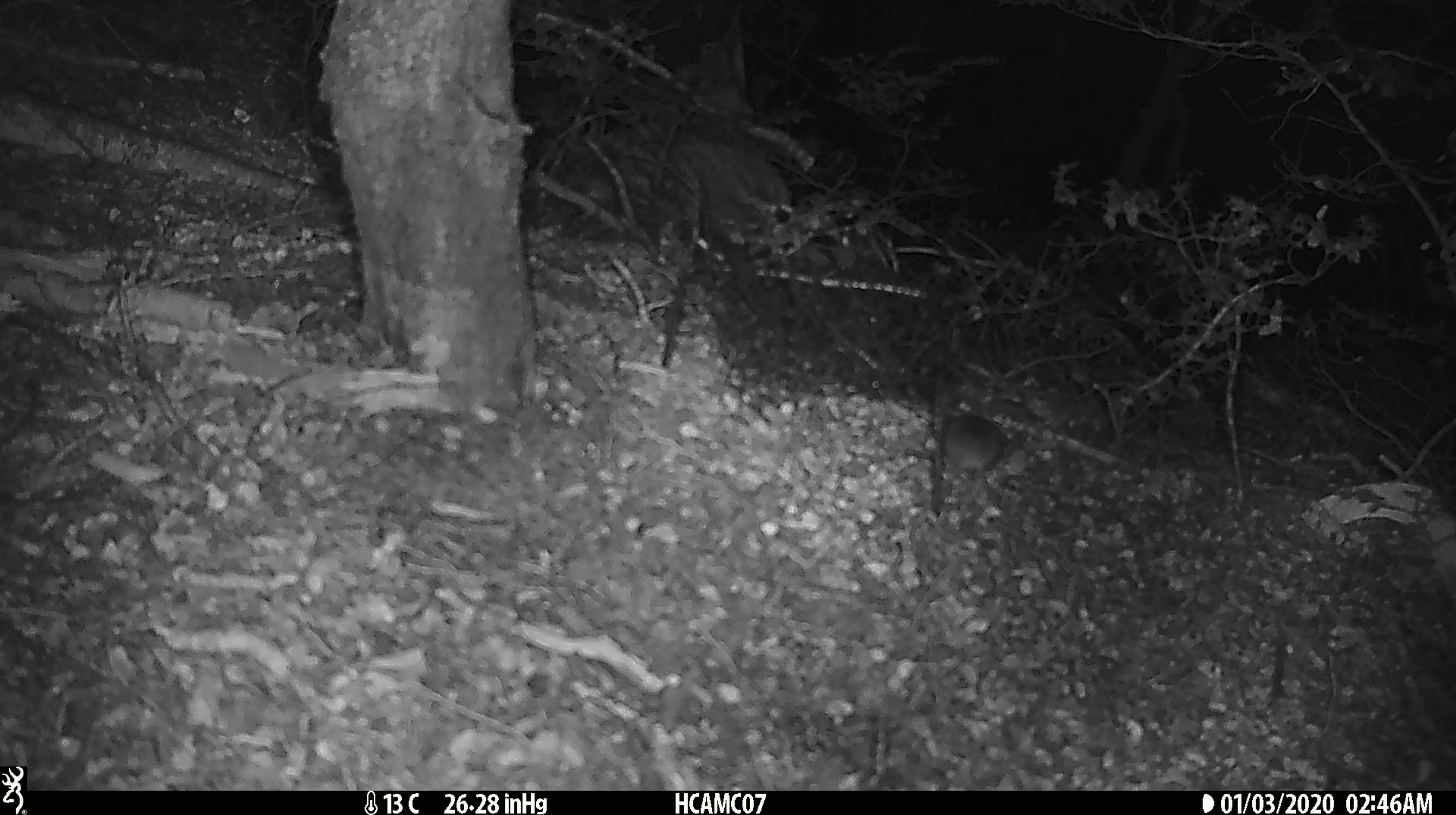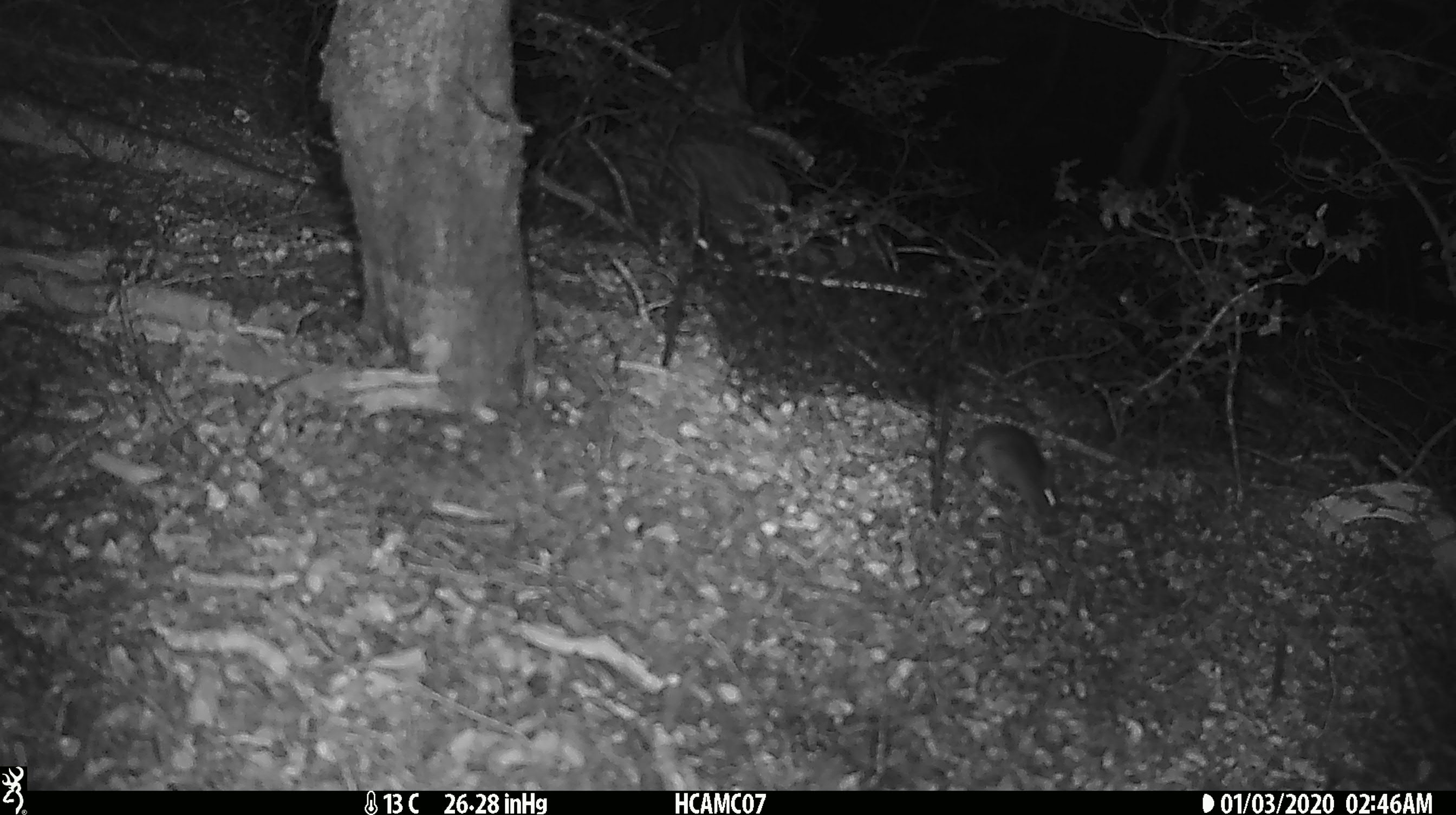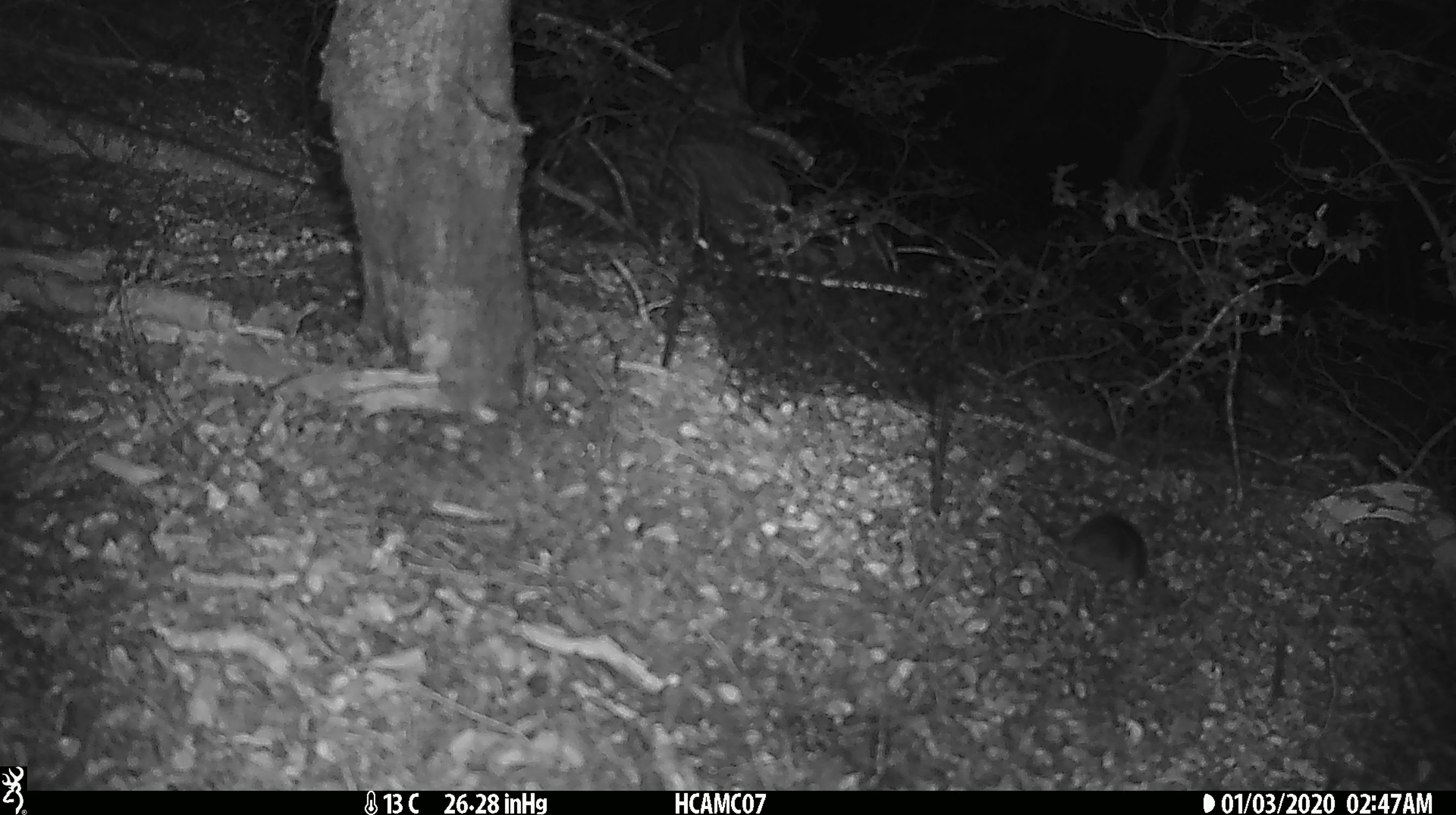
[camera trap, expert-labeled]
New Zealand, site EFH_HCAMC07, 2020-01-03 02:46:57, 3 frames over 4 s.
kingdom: Animalia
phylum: Chordata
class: Mammalia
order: Rodentia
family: Muridae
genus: Mus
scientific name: Mus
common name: mouse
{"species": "mouse (Mus)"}